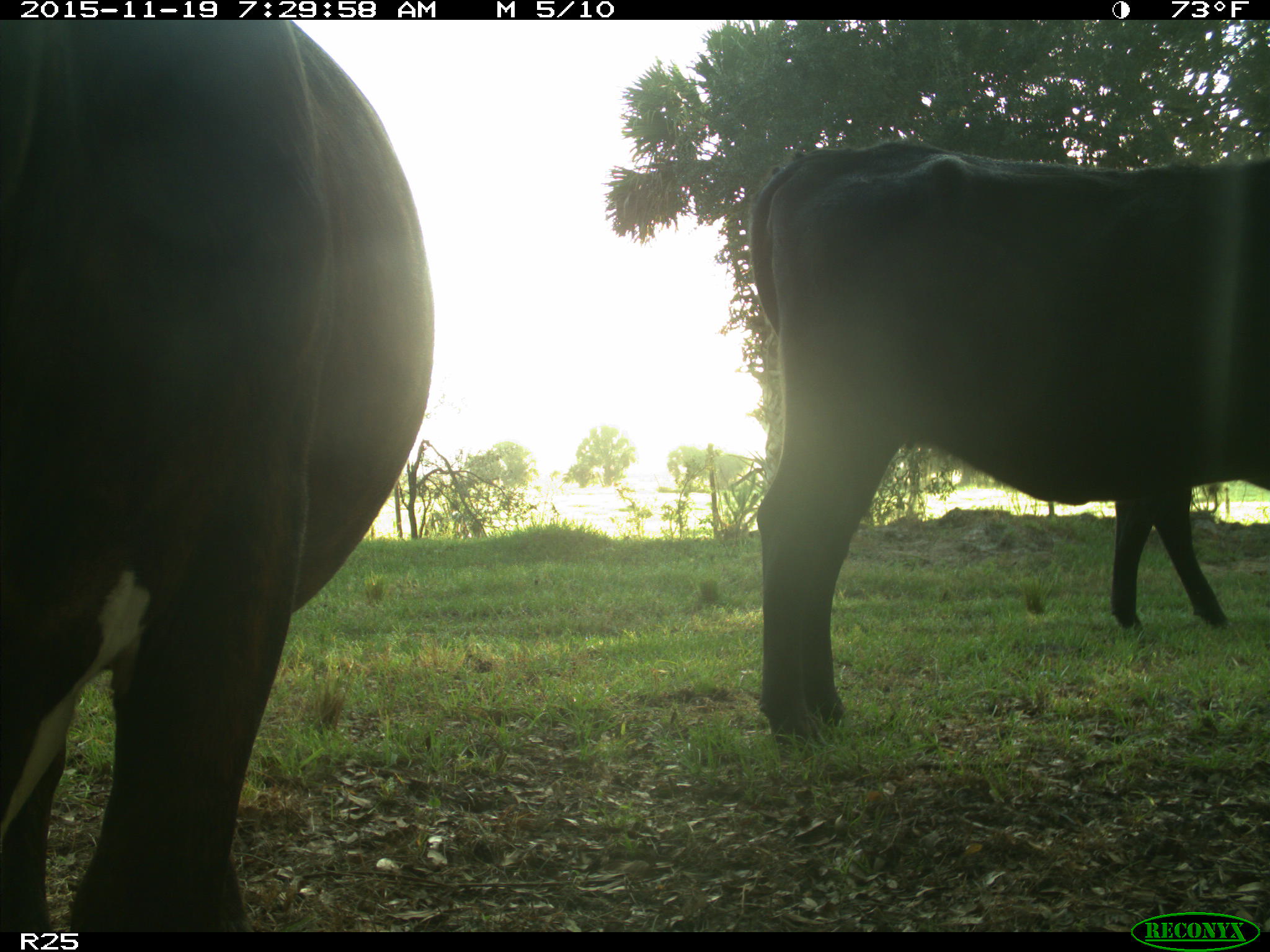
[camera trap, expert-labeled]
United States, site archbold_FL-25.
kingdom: Animalia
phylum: Chordata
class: Mammalia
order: Artiodactyla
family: Bovidae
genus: Bos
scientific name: Bos taurus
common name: domestic cow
Bos taurus (domestic cow).